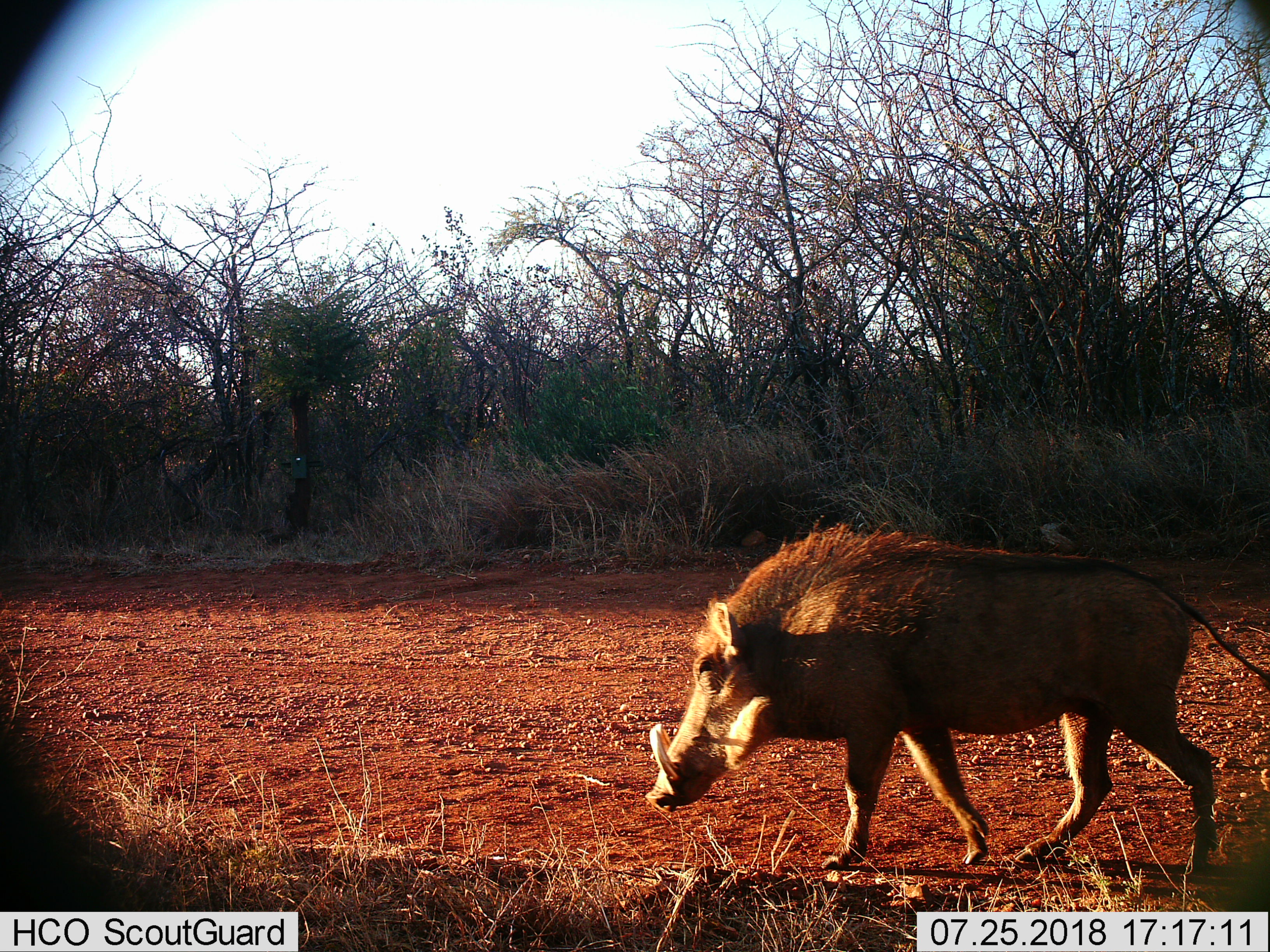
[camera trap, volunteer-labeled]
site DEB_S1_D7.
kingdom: Animalia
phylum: Chordata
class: Mammalia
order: Artiodactyla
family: Suidae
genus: Phacochoerus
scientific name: Phacochoerus africanus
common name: warthog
Warthog (Phacochoerus africanus), count 1. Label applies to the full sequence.